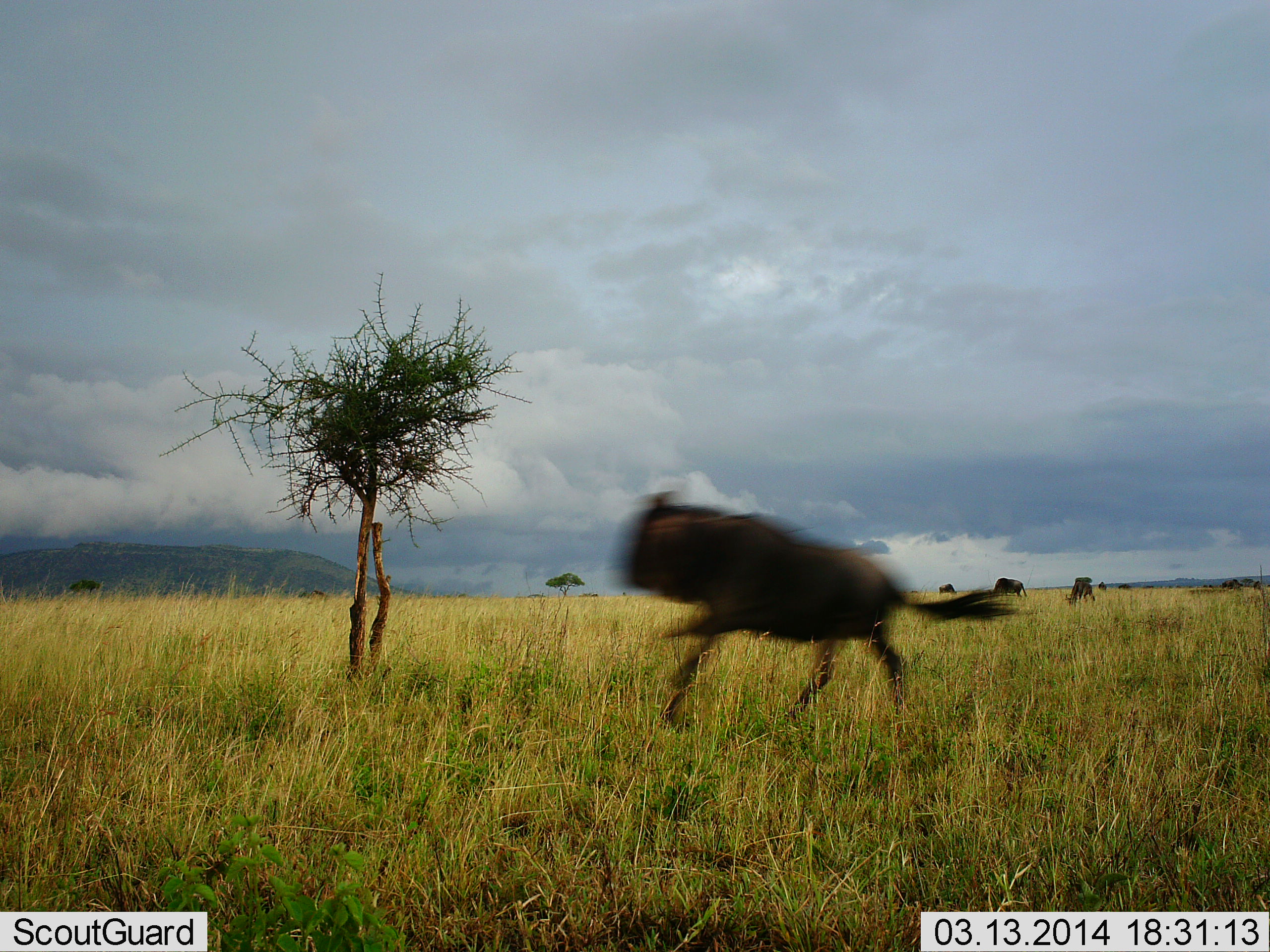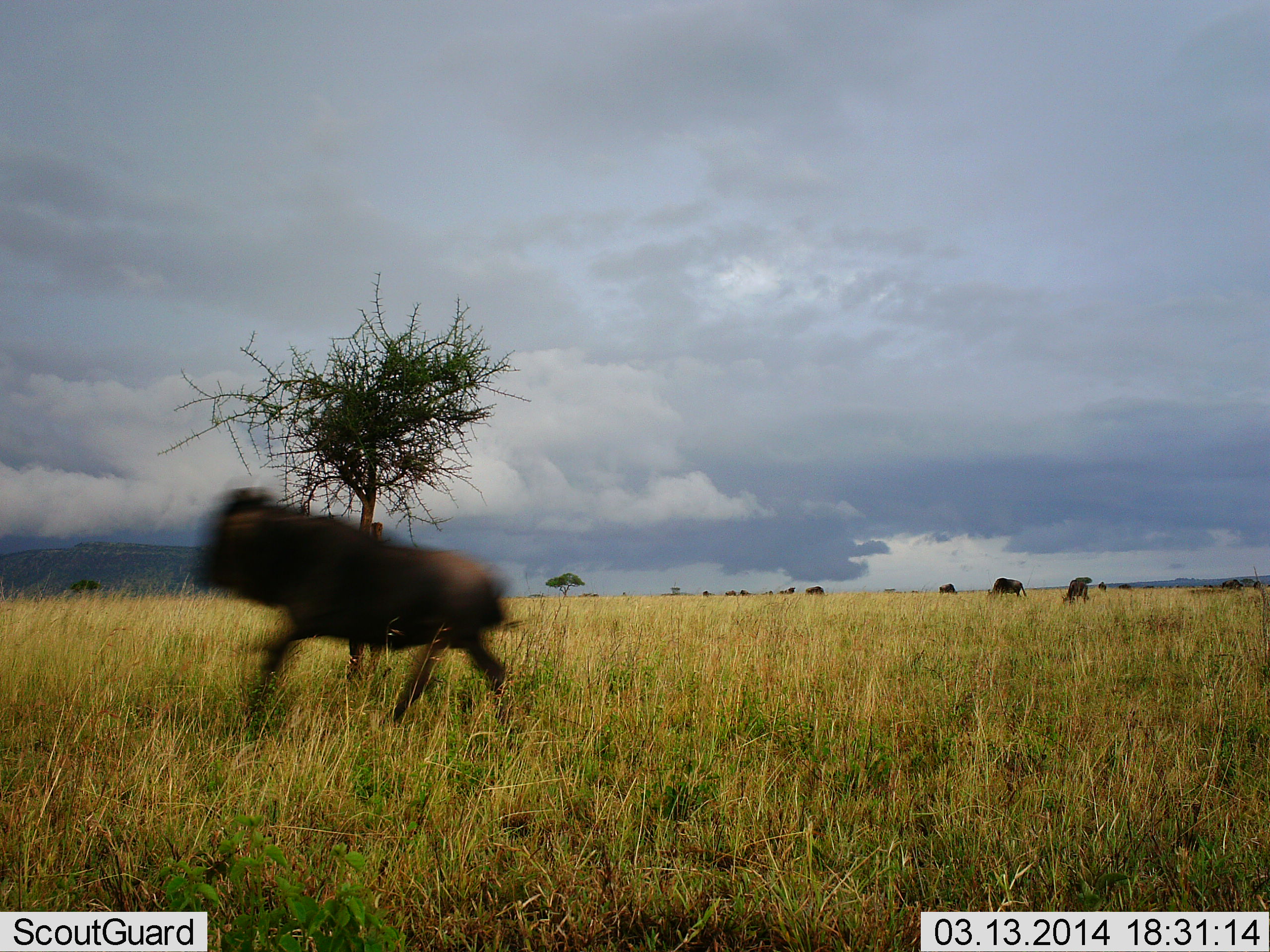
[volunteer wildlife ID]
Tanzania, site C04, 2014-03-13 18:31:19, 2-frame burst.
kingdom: Animalia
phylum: Chordata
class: Mammalia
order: Artiodactyla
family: Bovidae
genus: Connochaetes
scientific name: Connochaetes taurinus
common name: blue wildebeest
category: wildebeest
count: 3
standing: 32%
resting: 0%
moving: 98%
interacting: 2%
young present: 5%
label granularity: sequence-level